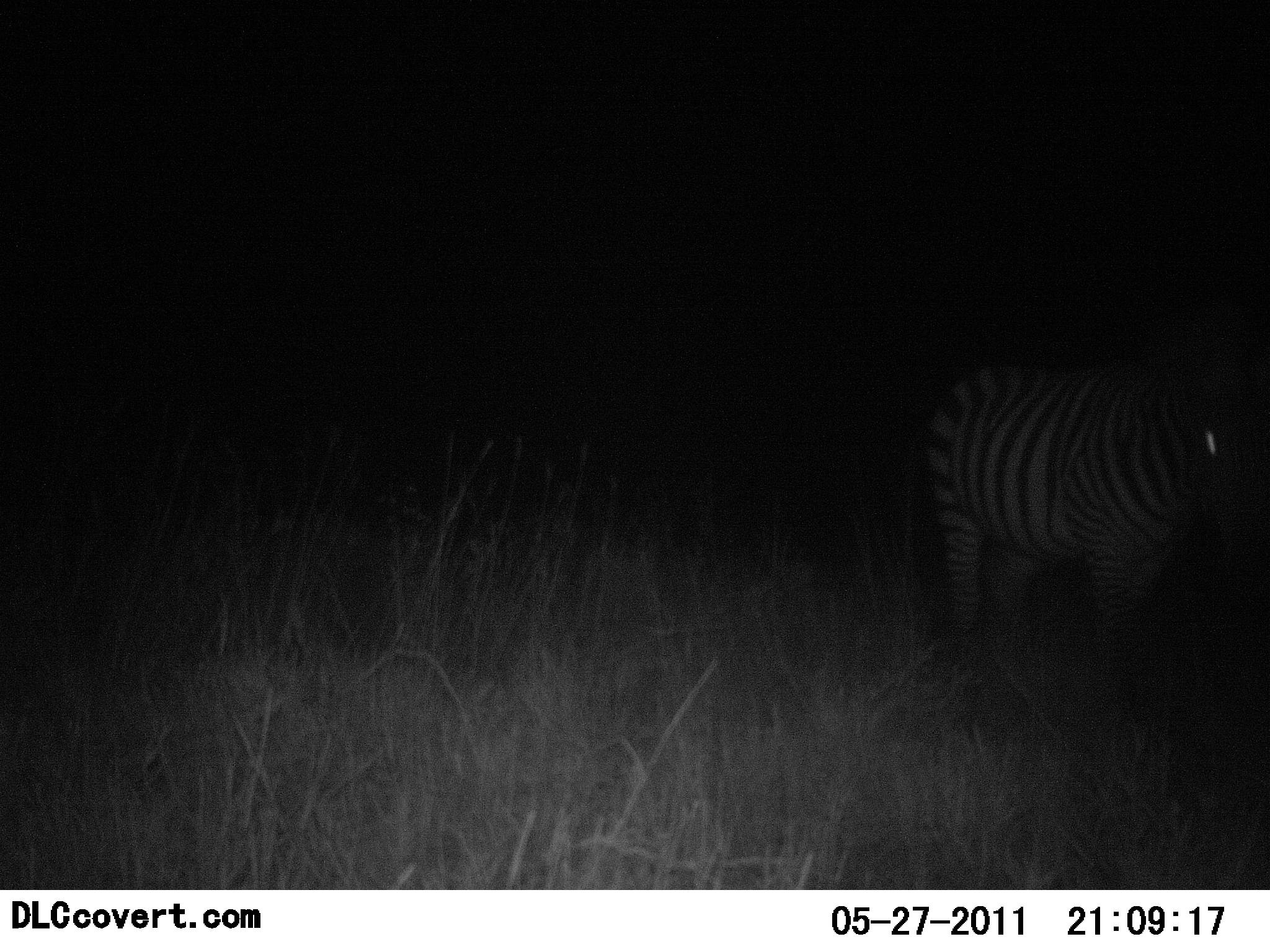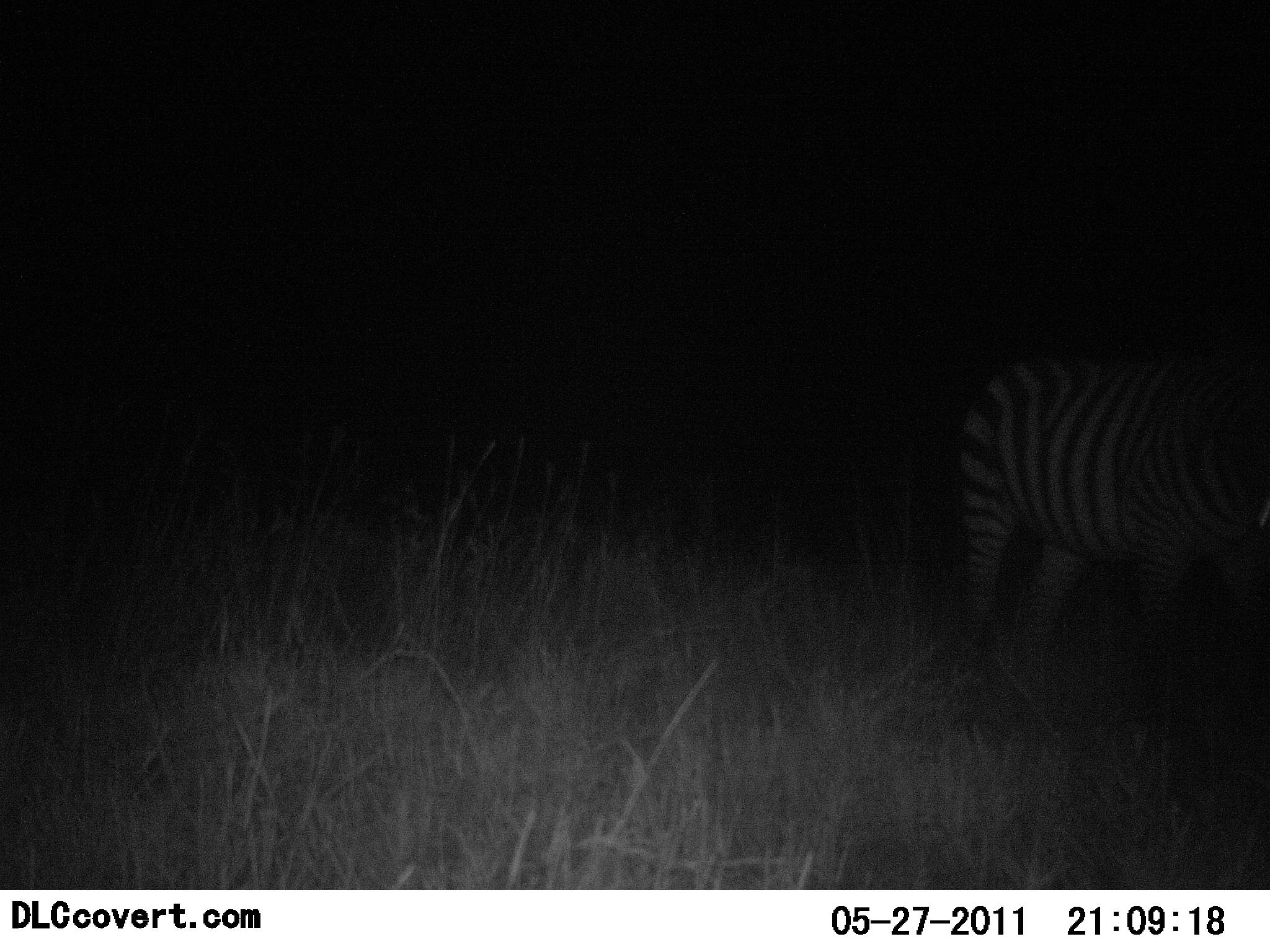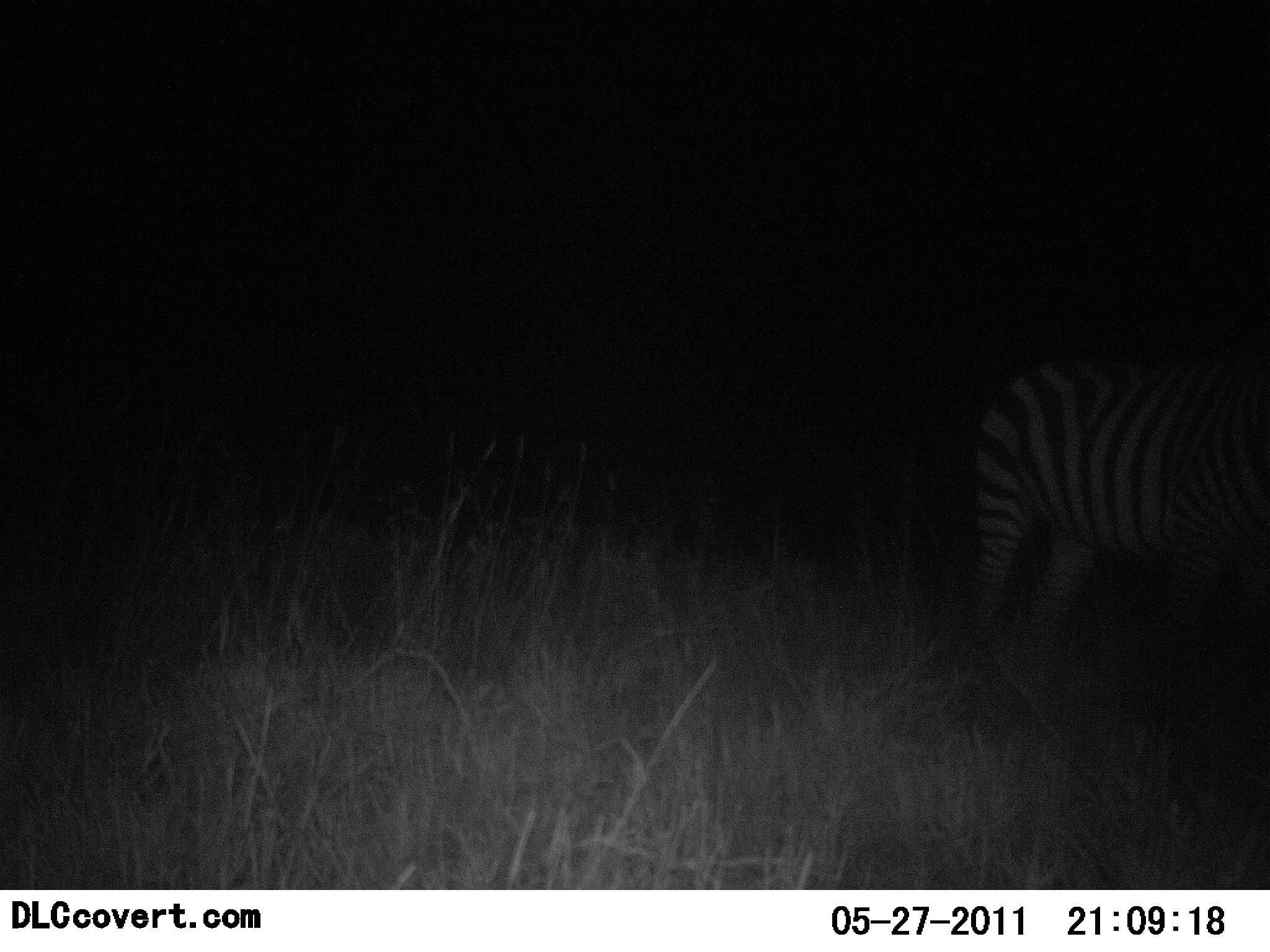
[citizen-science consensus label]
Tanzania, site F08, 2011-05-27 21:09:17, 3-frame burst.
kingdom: Animalia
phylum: Chordata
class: Mammalia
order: Perissodactyla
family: Equidae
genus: Equus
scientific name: Equus quagga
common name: plains zebra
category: zebra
Zebra (plains zebra) (Equus quagga), count 1. Behavior (volunteer vote fractions): standing 18%, resting 0%, moving 73%, interacting 0%. Young present (vote fraction): 0%. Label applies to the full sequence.